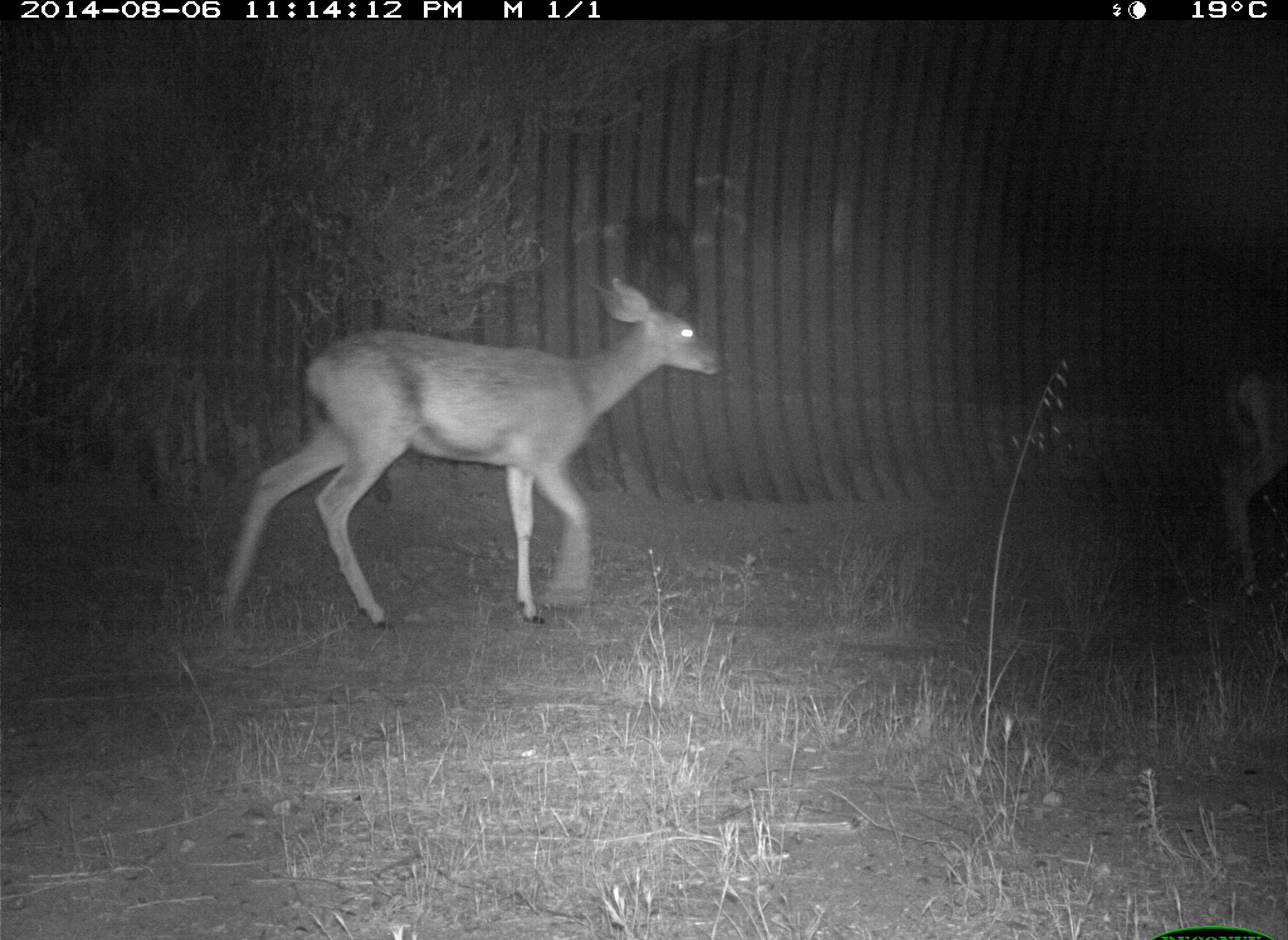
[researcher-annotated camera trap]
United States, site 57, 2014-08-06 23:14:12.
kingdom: Animalia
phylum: Chordata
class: Mammalia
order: Artiodactyla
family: Cervidae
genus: Odocoileus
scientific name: Odocoileus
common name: deer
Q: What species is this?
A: Deer (Odocoileus).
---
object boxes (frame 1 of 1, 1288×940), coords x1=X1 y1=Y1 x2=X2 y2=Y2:
deer: x1=203 y1=274 x2=729 y2=646; x1=1208 y1=343 x2=1288 y2=604